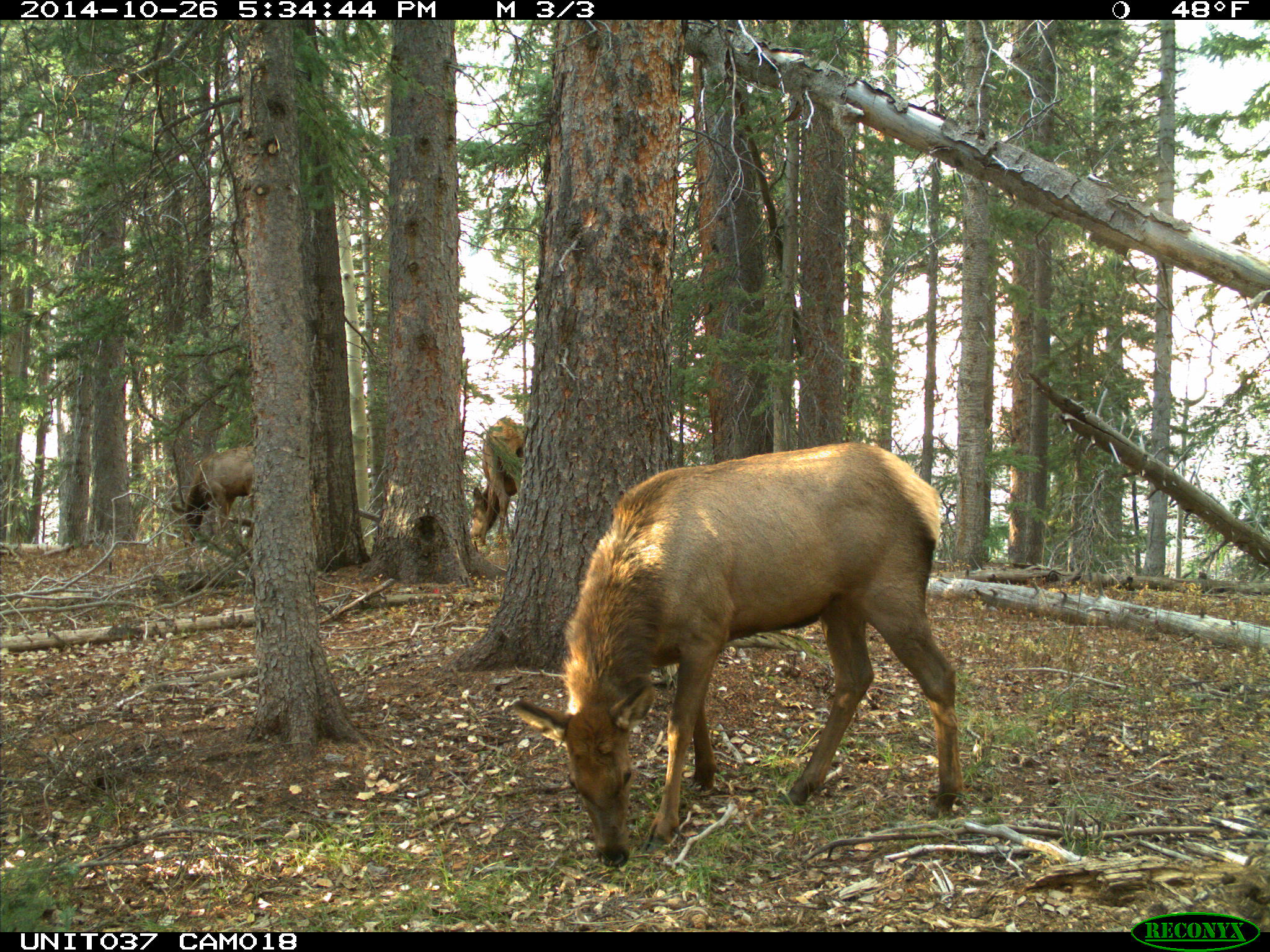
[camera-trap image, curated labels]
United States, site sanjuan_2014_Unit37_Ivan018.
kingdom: Animalia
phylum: Chordata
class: Mammalia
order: Artiodactyla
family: Cervidae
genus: Cervus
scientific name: Cervus elaphus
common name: red deer